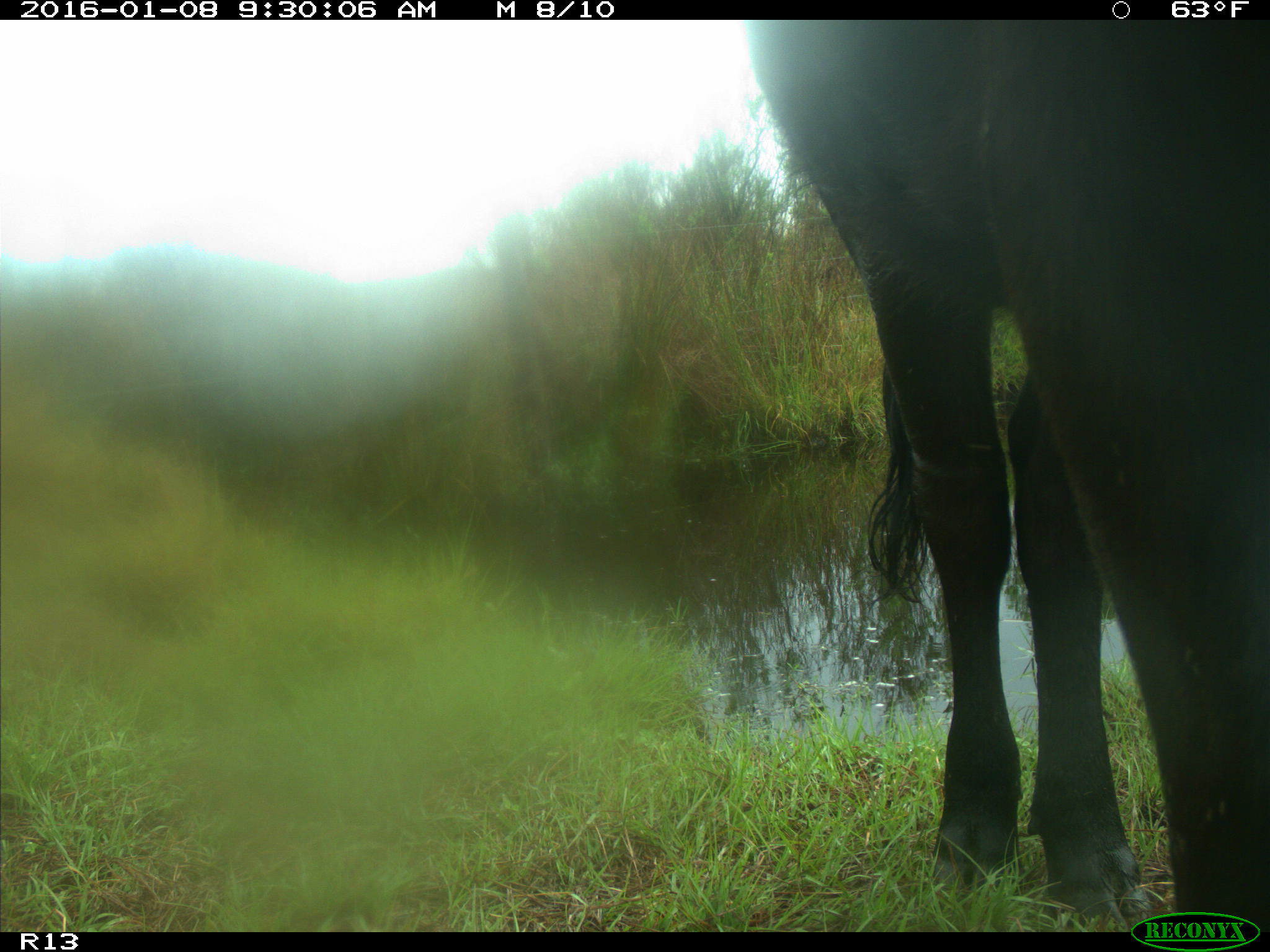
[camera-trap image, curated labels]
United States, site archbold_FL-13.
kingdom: Animalia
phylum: Chordata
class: Mammalia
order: Artiodactyla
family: Bovidae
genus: Bos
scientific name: Bos taurus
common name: domestic cow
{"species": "Bos taurus (domestic cow)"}